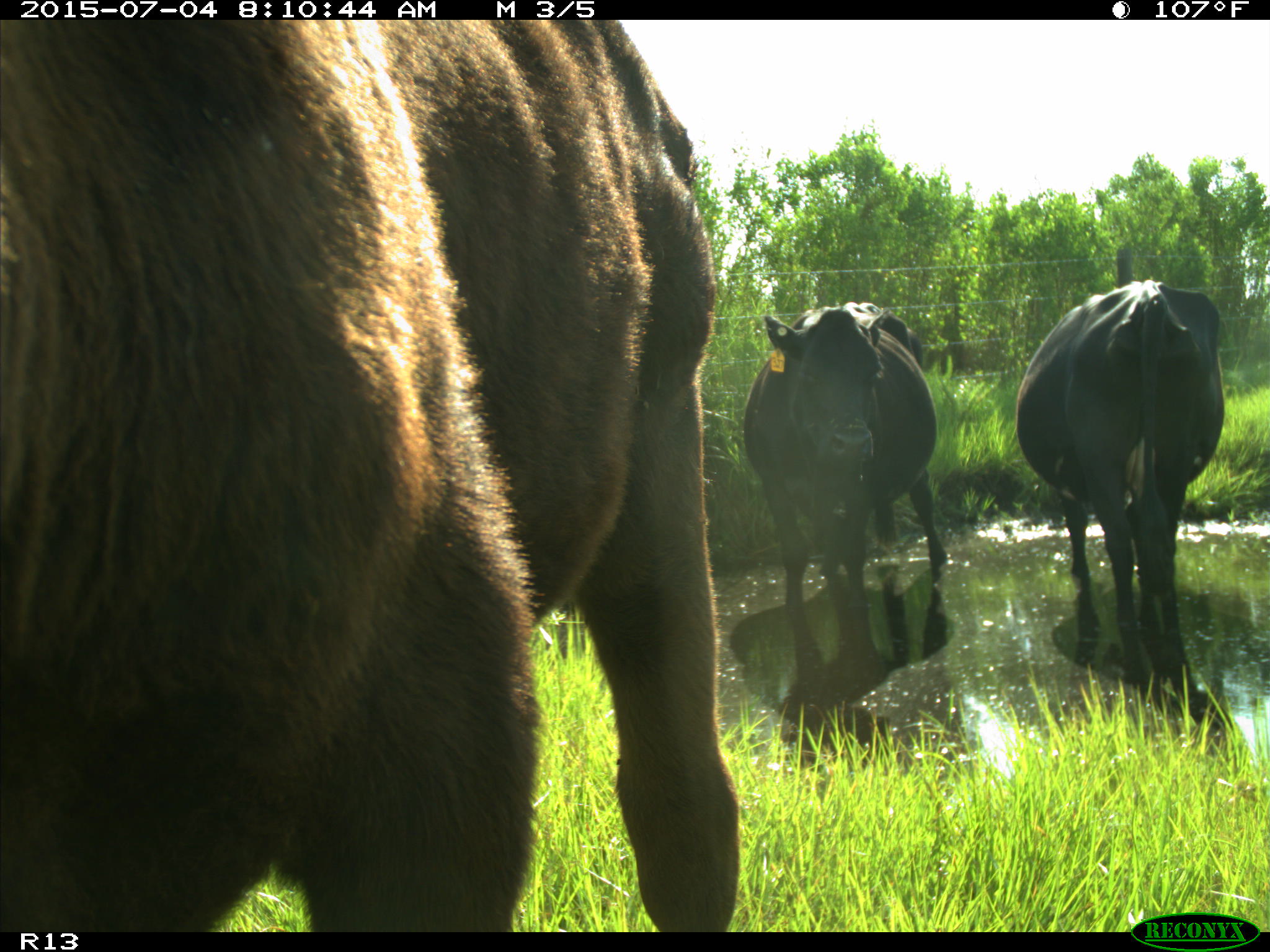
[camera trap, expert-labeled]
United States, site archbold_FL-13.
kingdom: Animalia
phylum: Chordata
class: Mammalia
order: Artiodactyla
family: Bovidae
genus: Bos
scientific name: Bos taurus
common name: domestic cow